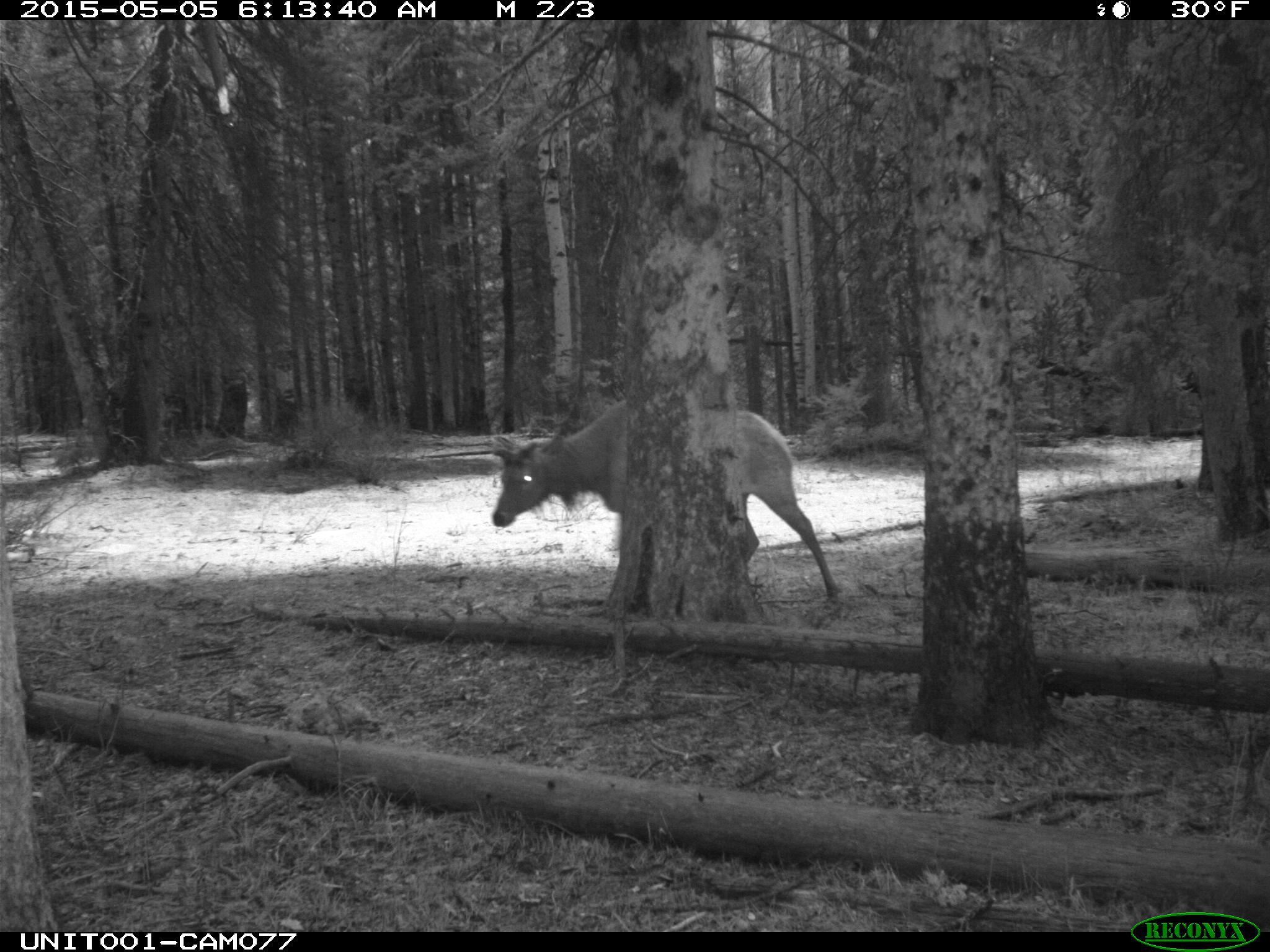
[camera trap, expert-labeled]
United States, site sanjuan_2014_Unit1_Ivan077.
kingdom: Animalia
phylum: Chordata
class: Mammalia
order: Artiodactyla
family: Cervidae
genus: Cervus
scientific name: Cervus elaphus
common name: red deer